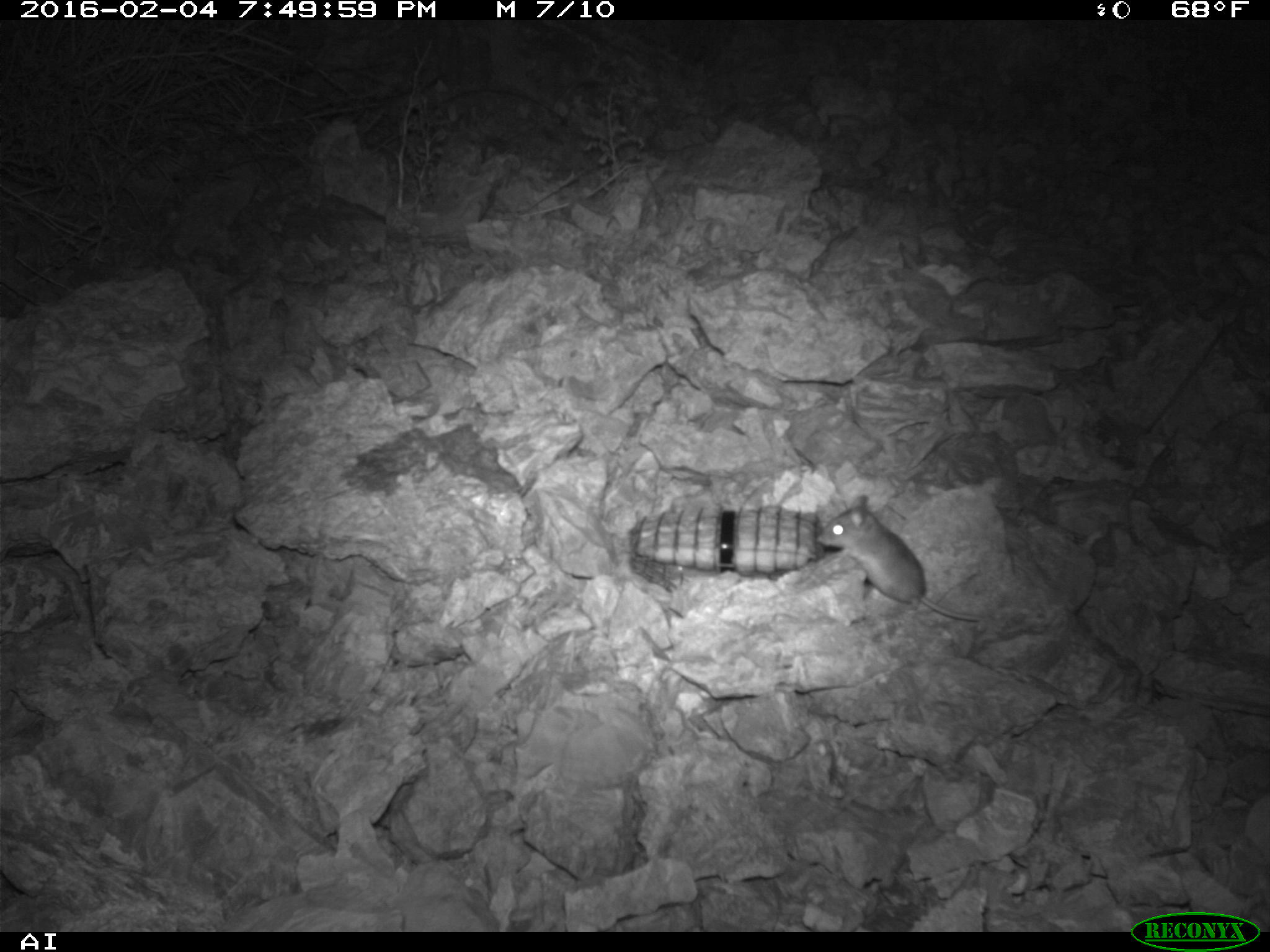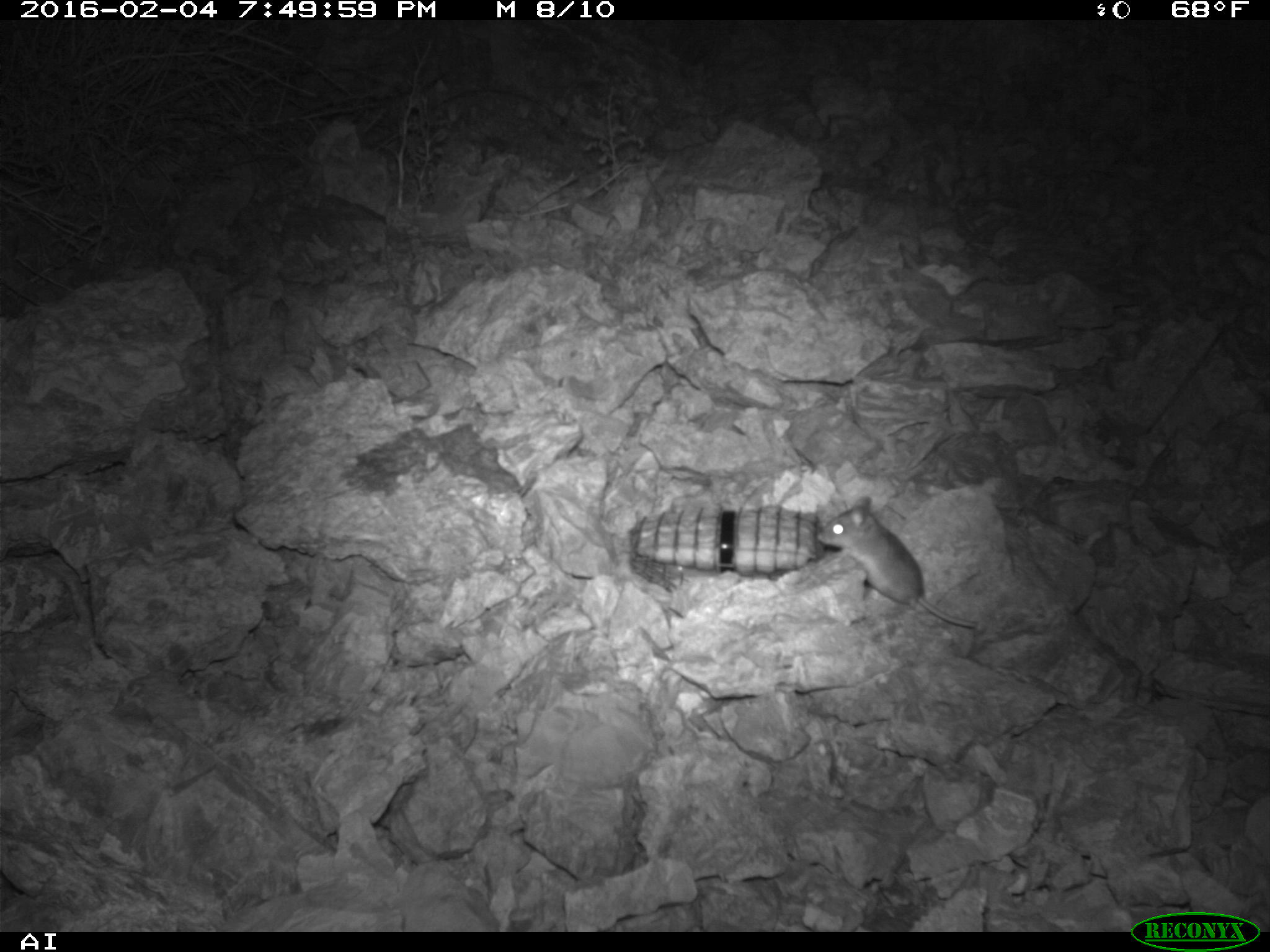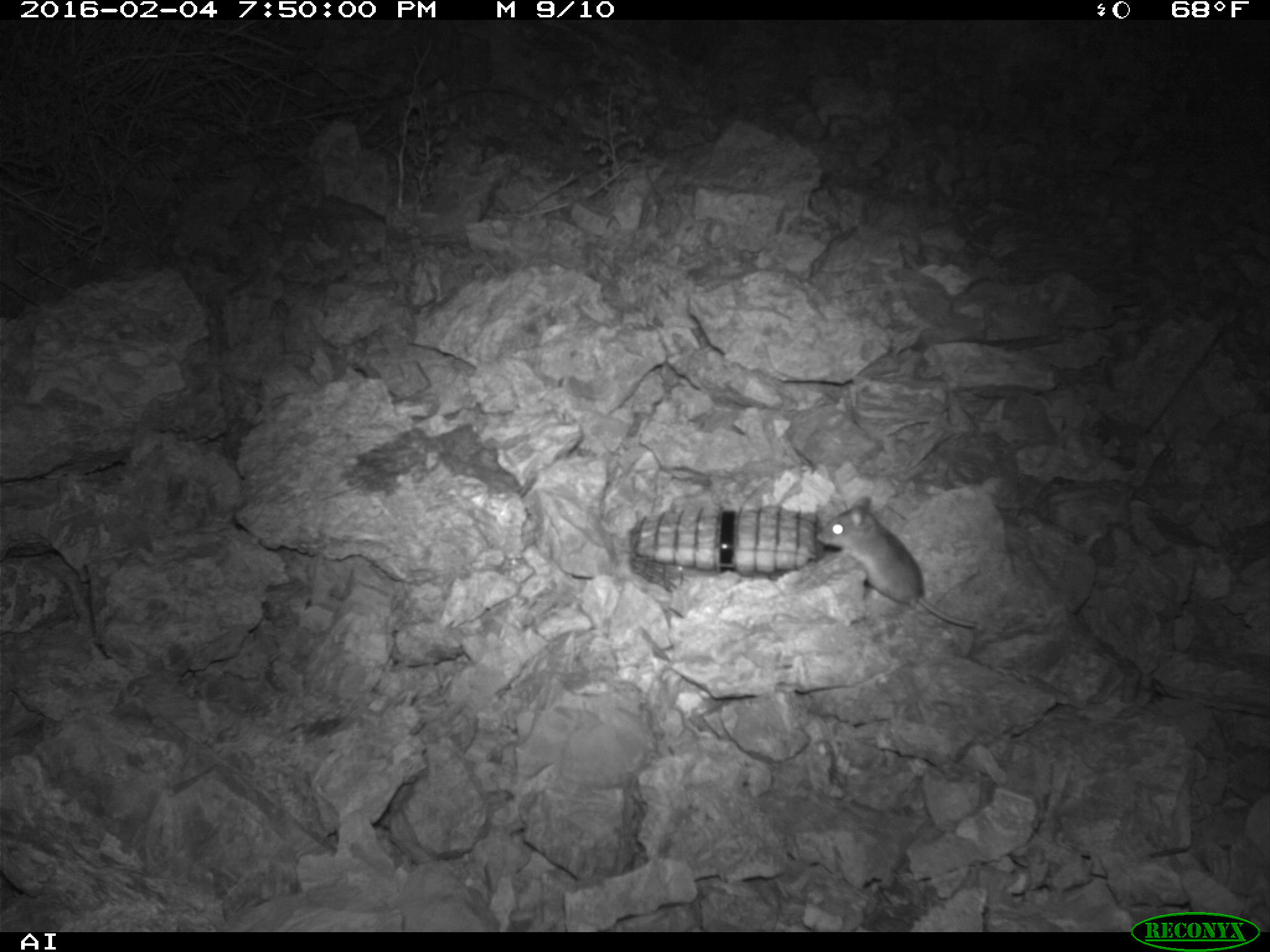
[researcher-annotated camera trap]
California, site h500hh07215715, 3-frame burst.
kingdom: Animalia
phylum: Chordata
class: Mammalia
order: Rodentia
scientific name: Rodentia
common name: rodent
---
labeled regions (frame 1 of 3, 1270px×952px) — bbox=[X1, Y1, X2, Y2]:
rodent: bbox=[814, 493, 986, 624]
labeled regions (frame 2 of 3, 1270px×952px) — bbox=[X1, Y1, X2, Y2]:
rodent: bbox=[816, 494, 979, 631]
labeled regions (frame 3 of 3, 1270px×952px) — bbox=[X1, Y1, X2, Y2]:
rodent: bbox=[812, 495, 980, 629]